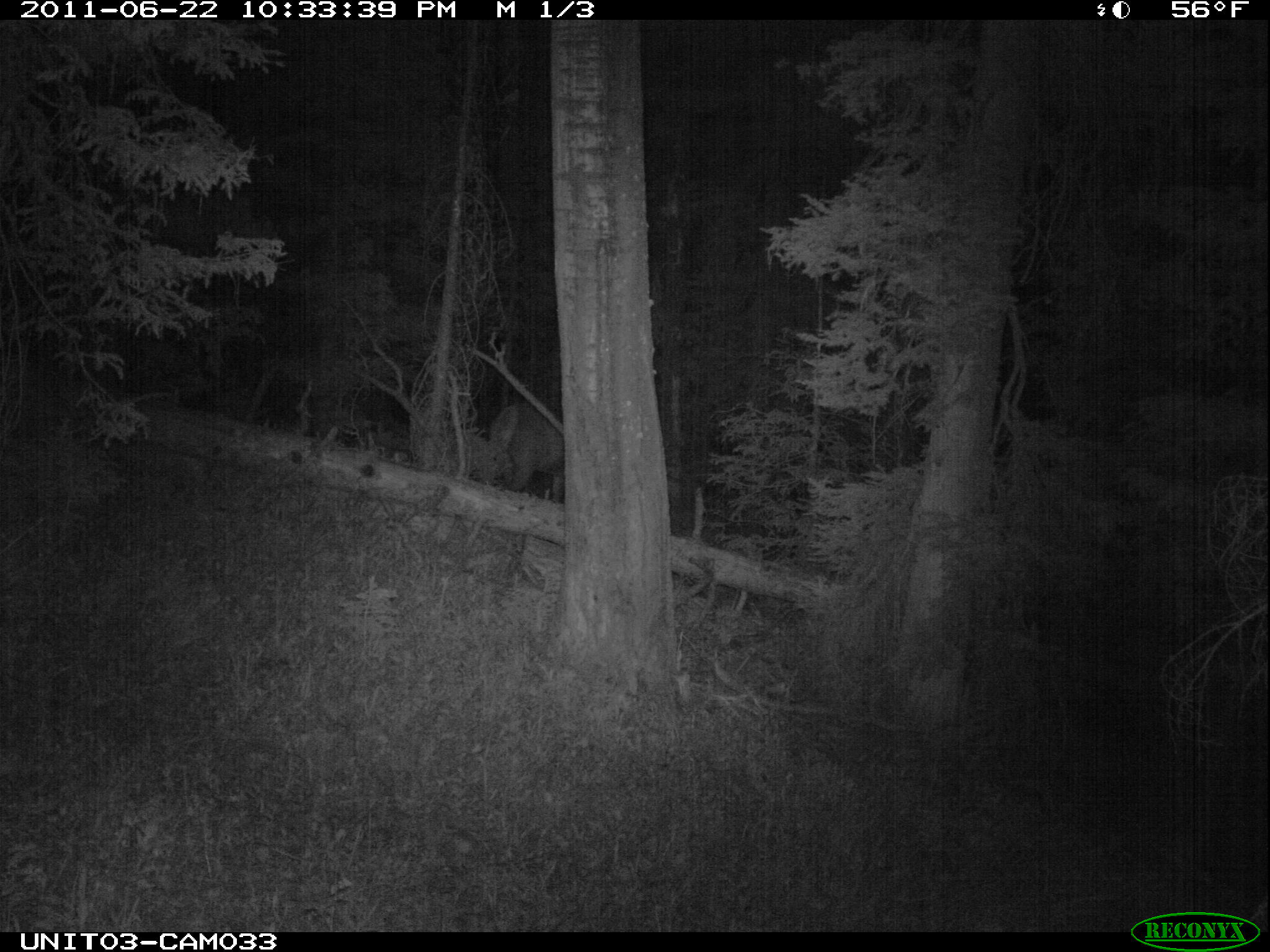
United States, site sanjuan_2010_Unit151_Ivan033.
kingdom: Animalia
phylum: Chordata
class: Mammalia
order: Artiodactyla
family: Cervidae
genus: Cervus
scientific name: Cervus elaphus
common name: red deer